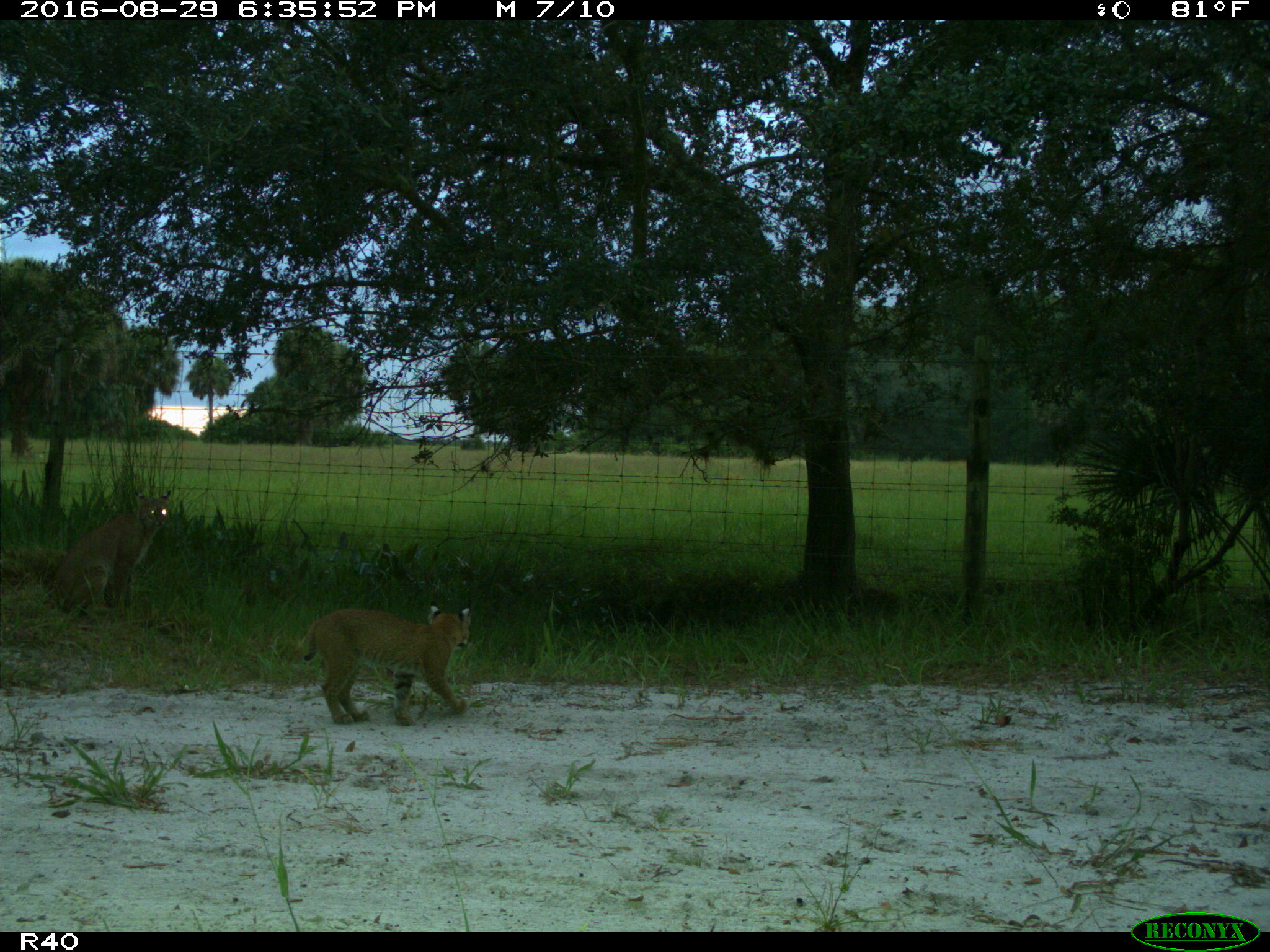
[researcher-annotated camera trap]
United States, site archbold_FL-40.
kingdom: Animalia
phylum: Chordata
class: Mammalia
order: Carnivora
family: Felidae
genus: Lynx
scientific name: Lynx rufus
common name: bobcat